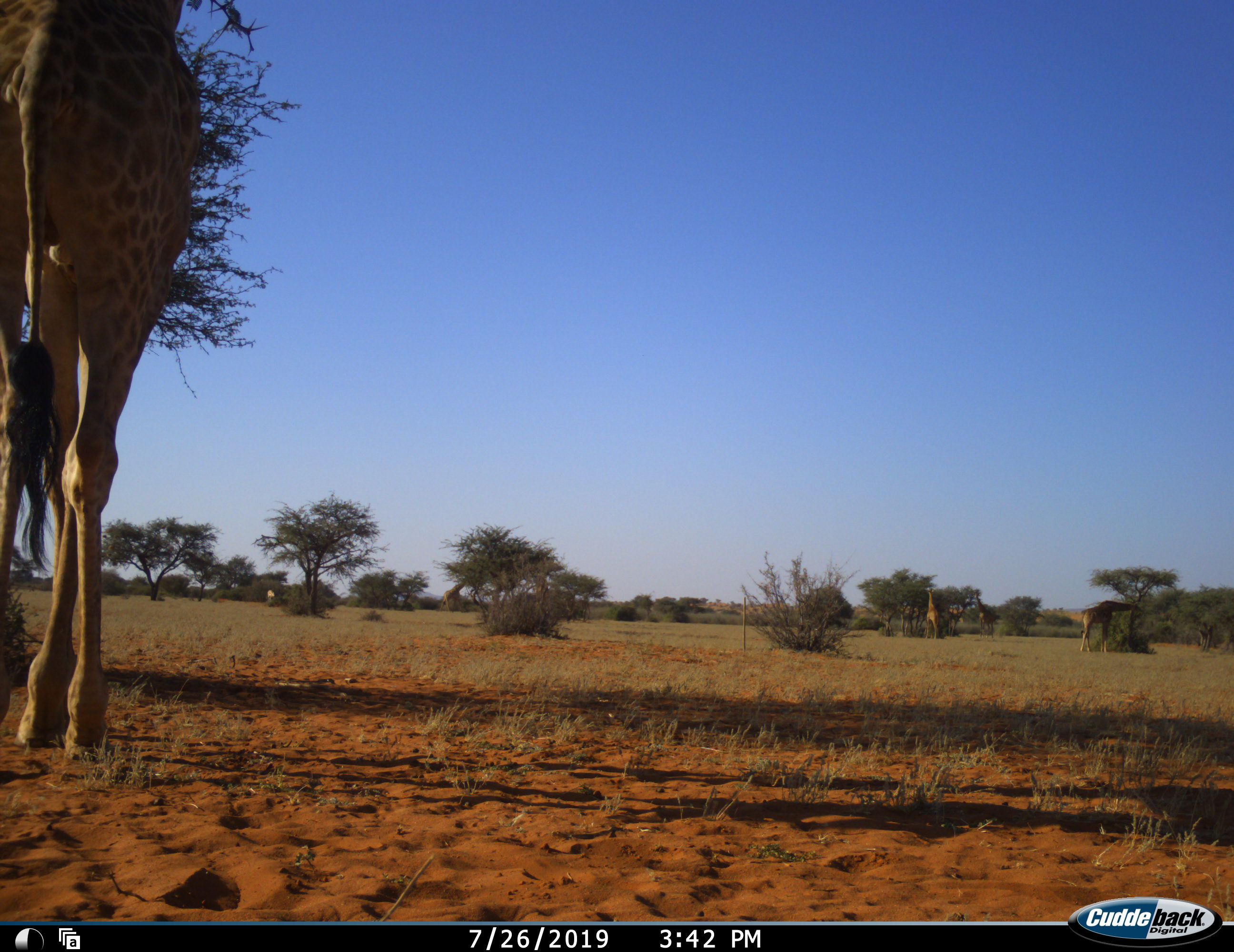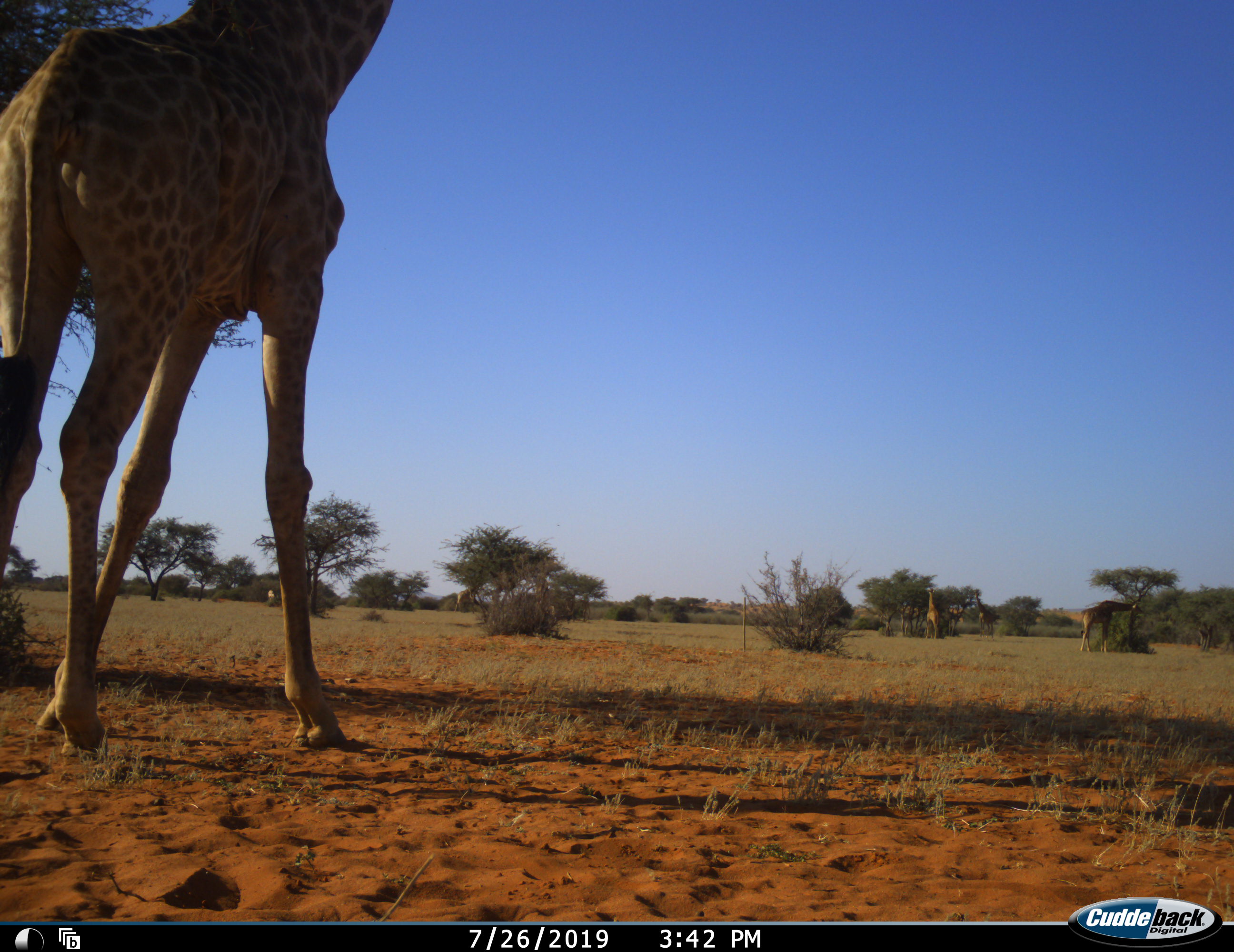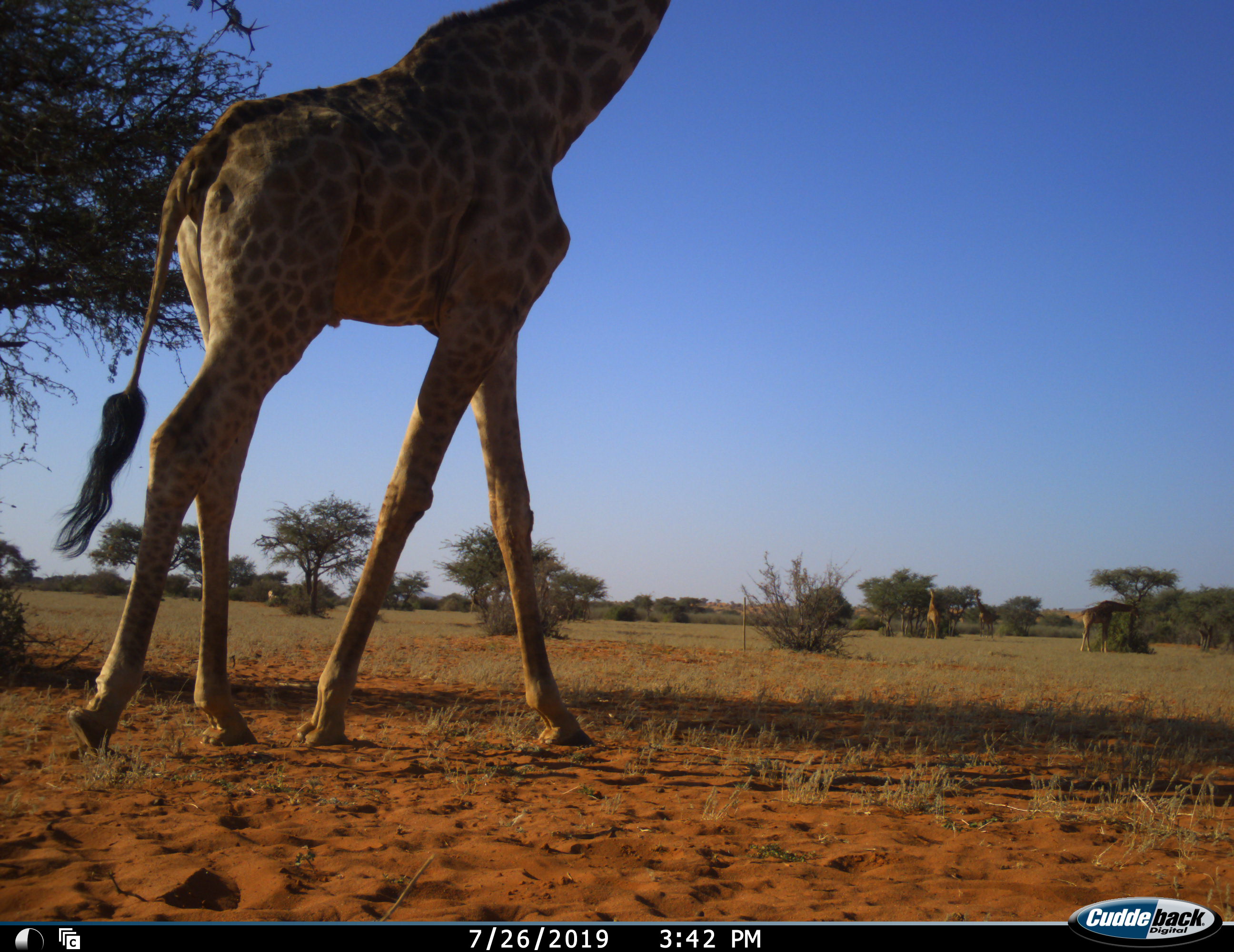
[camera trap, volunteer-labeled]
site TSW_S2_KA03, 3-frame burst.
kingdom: Animalia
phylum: Chordata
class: Mammalia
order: Artiodactyla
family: Giraffidae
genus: Giraffa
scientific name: Giraffa camelopardalis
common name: giraffe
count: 4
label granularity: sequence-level